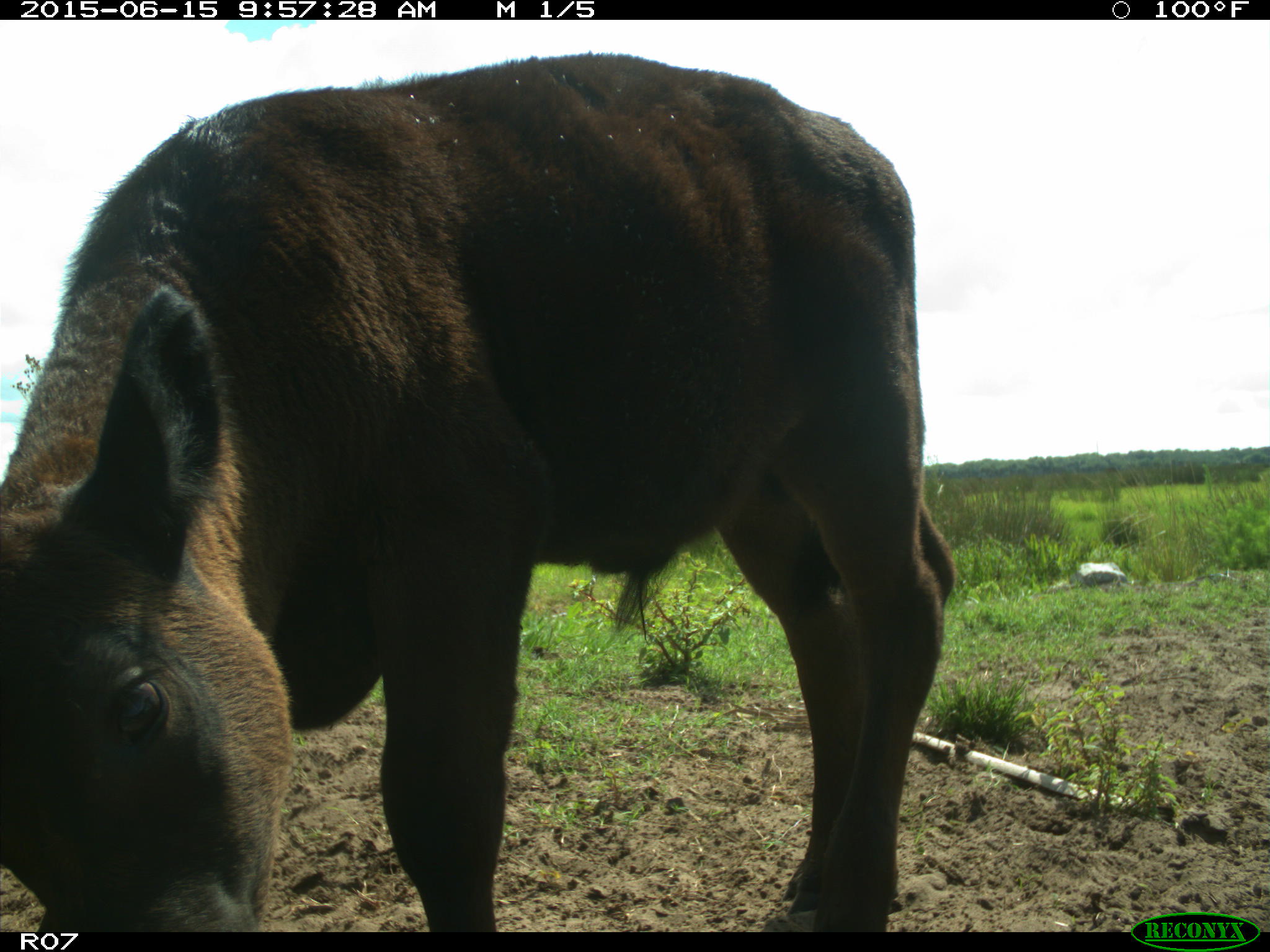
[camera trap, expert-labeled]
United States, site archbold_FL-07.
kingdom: Animalia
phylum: Chordata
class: Mammalia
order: Artiodactyla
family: Bovidae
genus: Bos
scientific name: Bos taurus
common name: domestic cow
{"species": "Bos taurus (domestic cow)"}